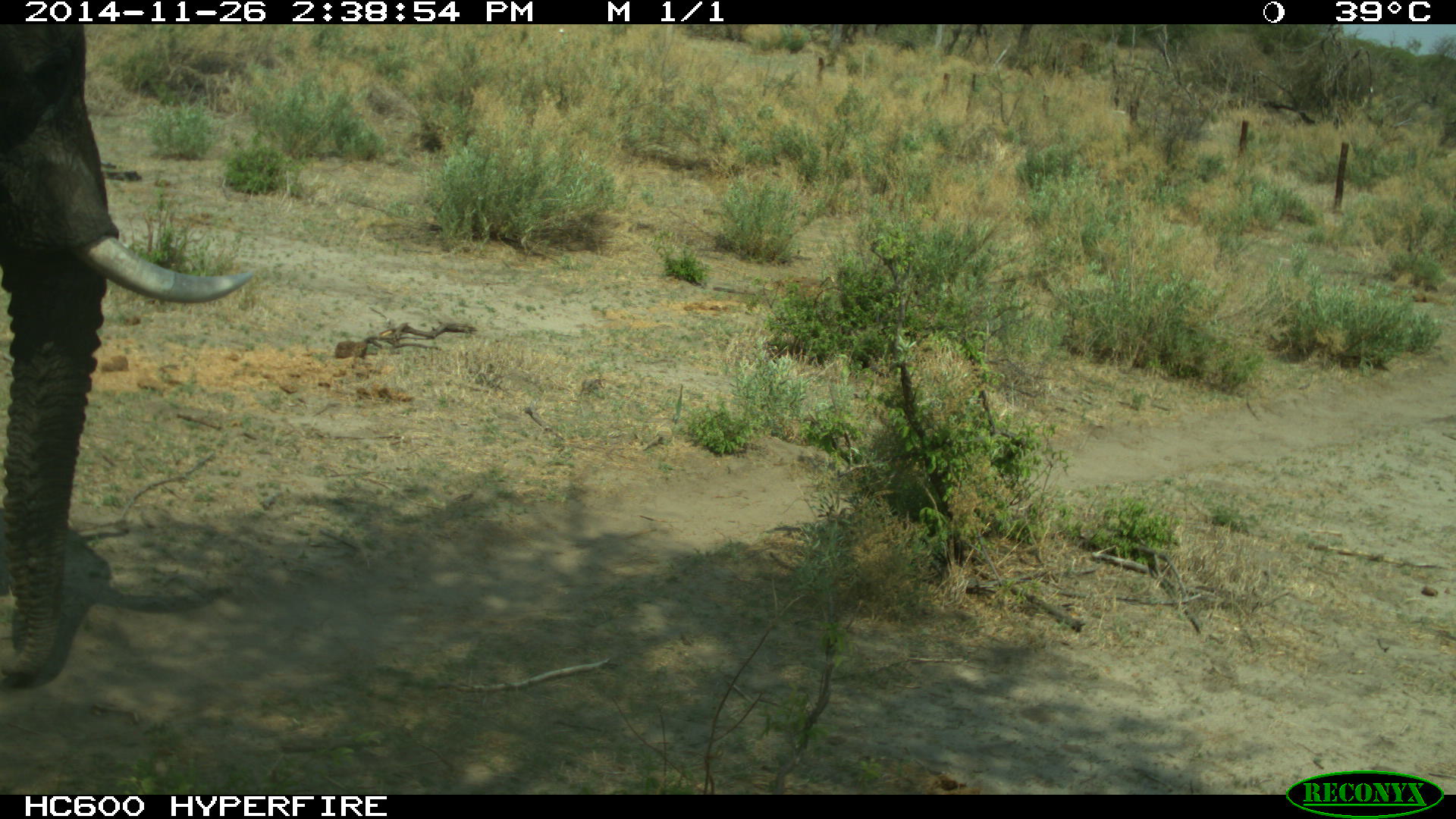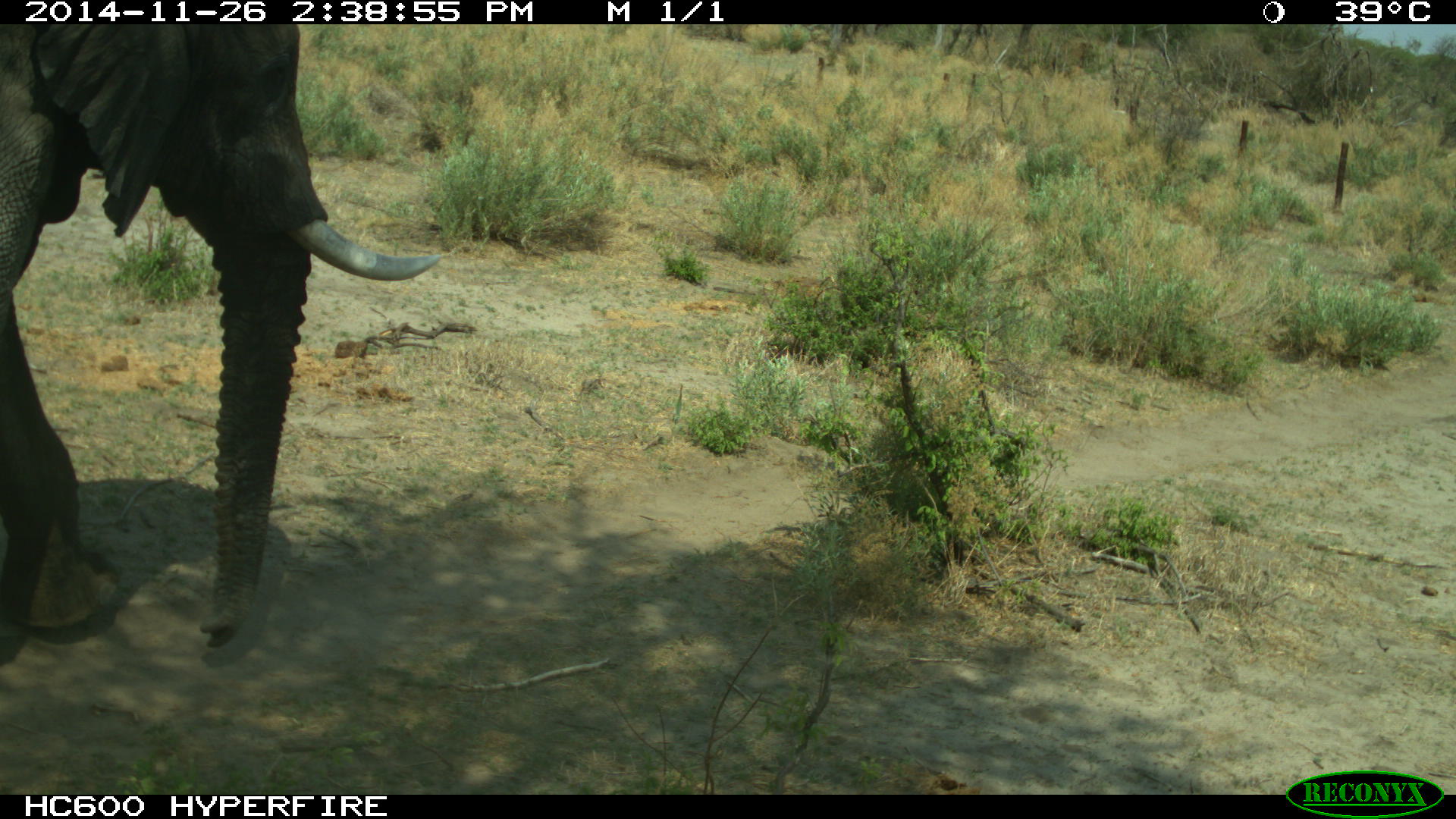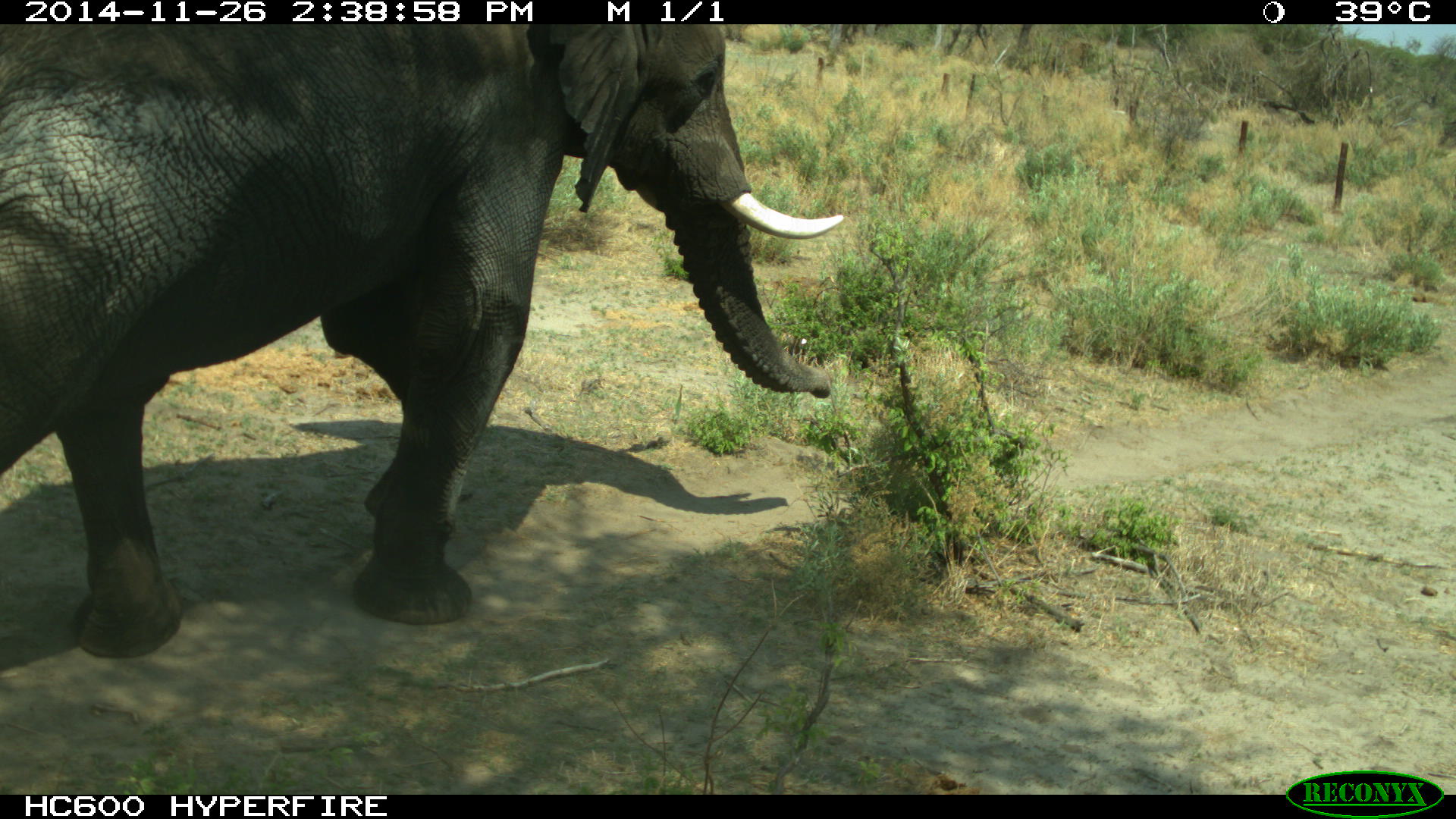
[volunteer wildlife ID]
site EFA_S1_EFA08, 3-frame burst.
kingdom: Animalia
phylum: Chordata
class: Mammalia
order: Proboscidea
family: Elephantidae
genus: Loxodonta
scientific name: Loxodonta africana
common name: african bush elephant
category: elephant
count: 1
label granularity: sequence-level